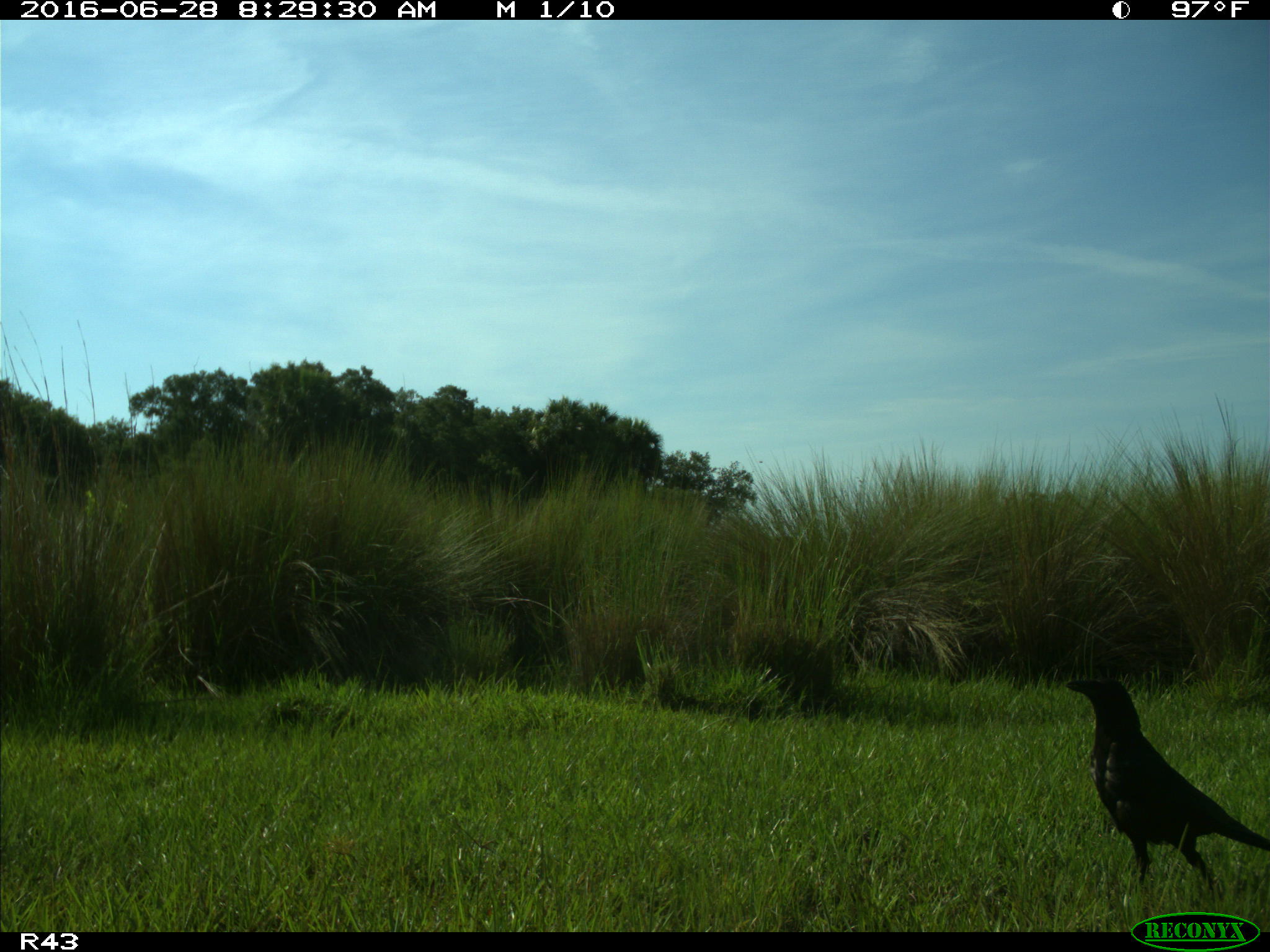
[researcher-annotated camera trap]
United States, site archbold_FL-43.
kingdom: Animalia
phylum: Chordata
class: Aves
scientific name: Aves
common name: birds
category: unidentified bird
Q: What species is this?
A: Unidentified bird (birds) (Aves).